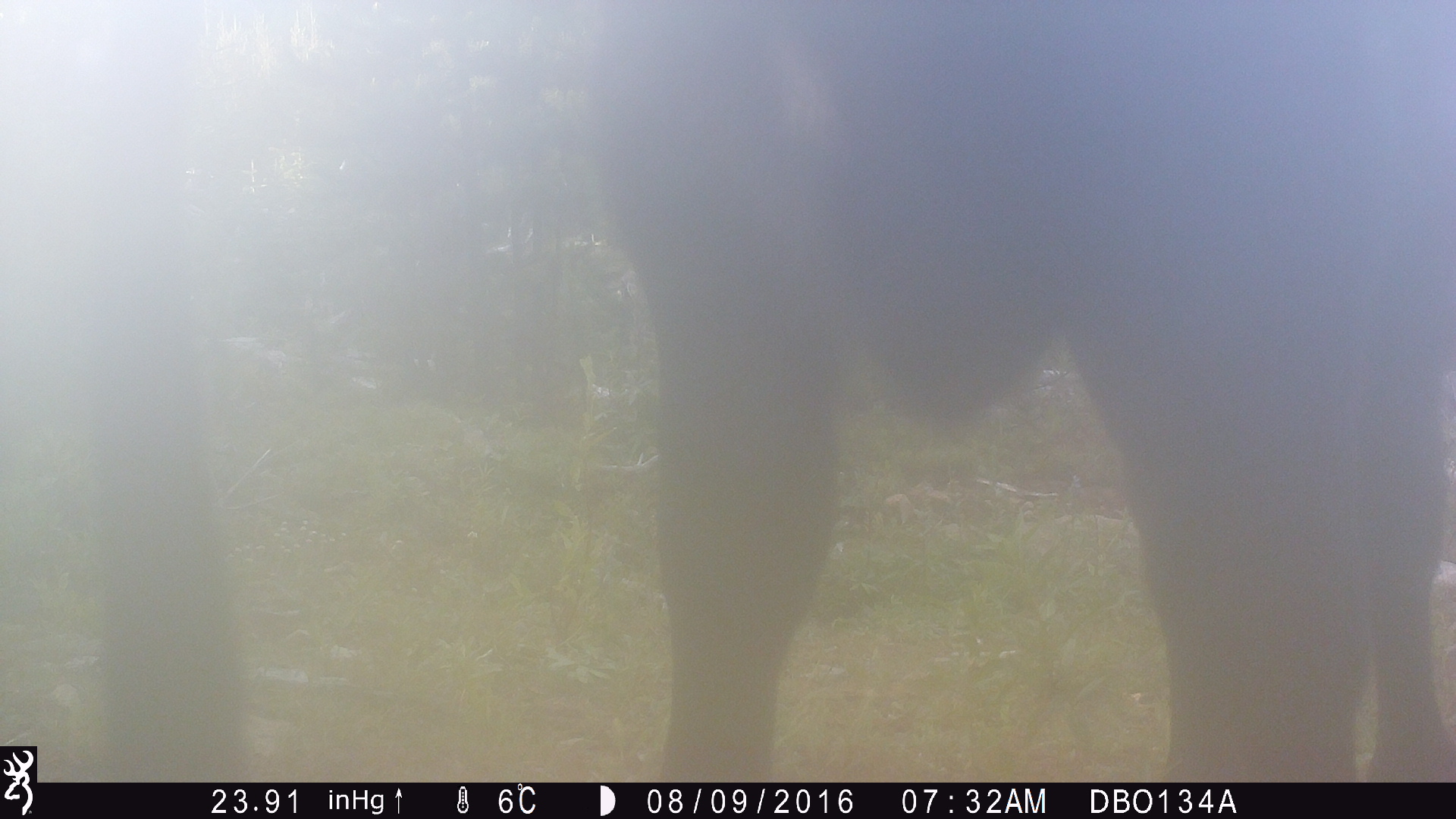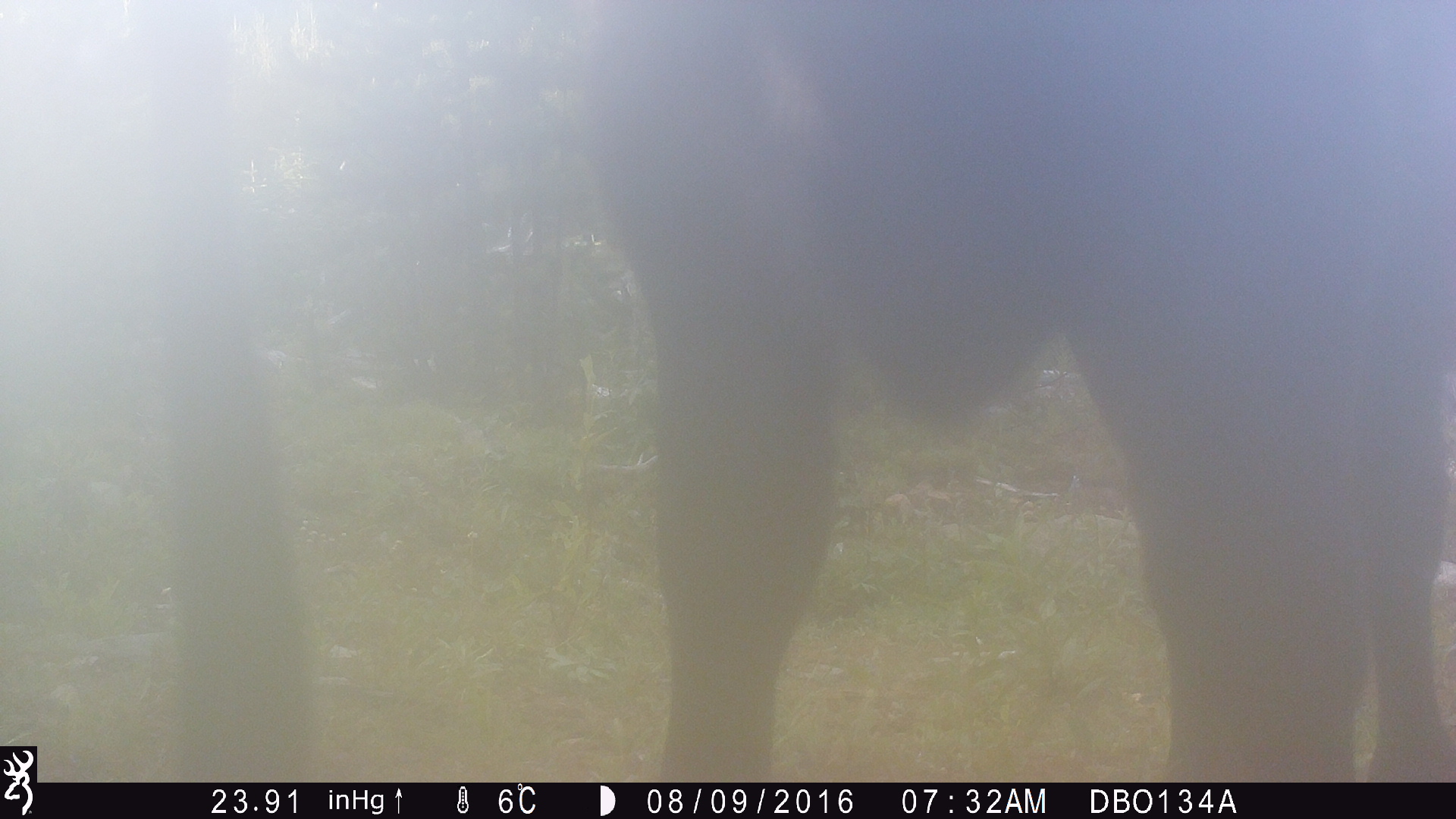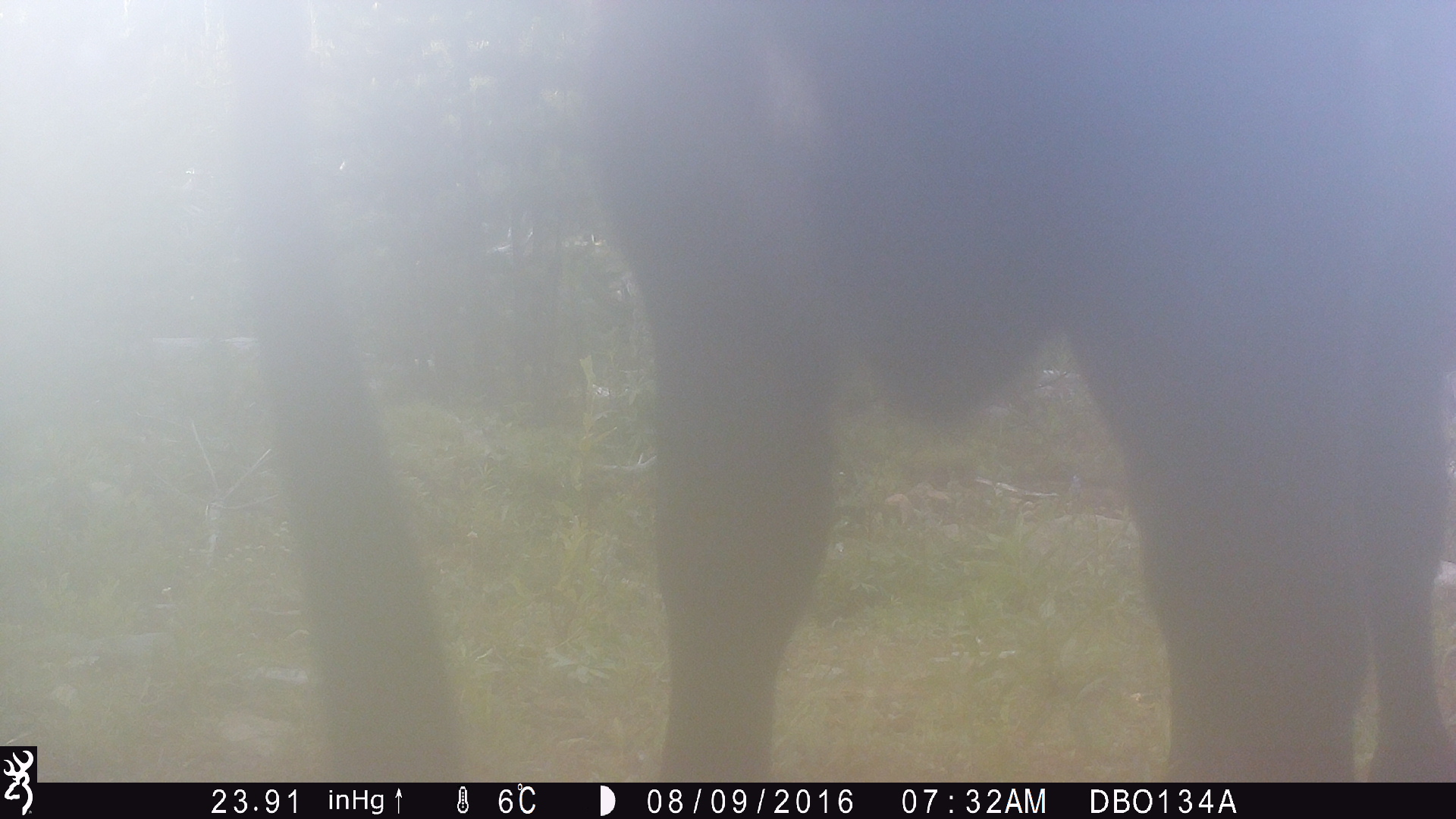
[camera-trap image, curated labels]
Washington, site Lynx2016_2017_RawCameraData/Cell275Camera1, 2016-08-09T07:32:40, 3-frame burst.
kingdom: Animalia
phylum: Chordata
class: Mammalia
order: Artiodactyla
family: Bovidae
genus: Bos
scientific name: Bos taurus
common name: domestic cattle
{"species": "domestic cattle (Bos taurus)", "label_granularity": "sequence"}